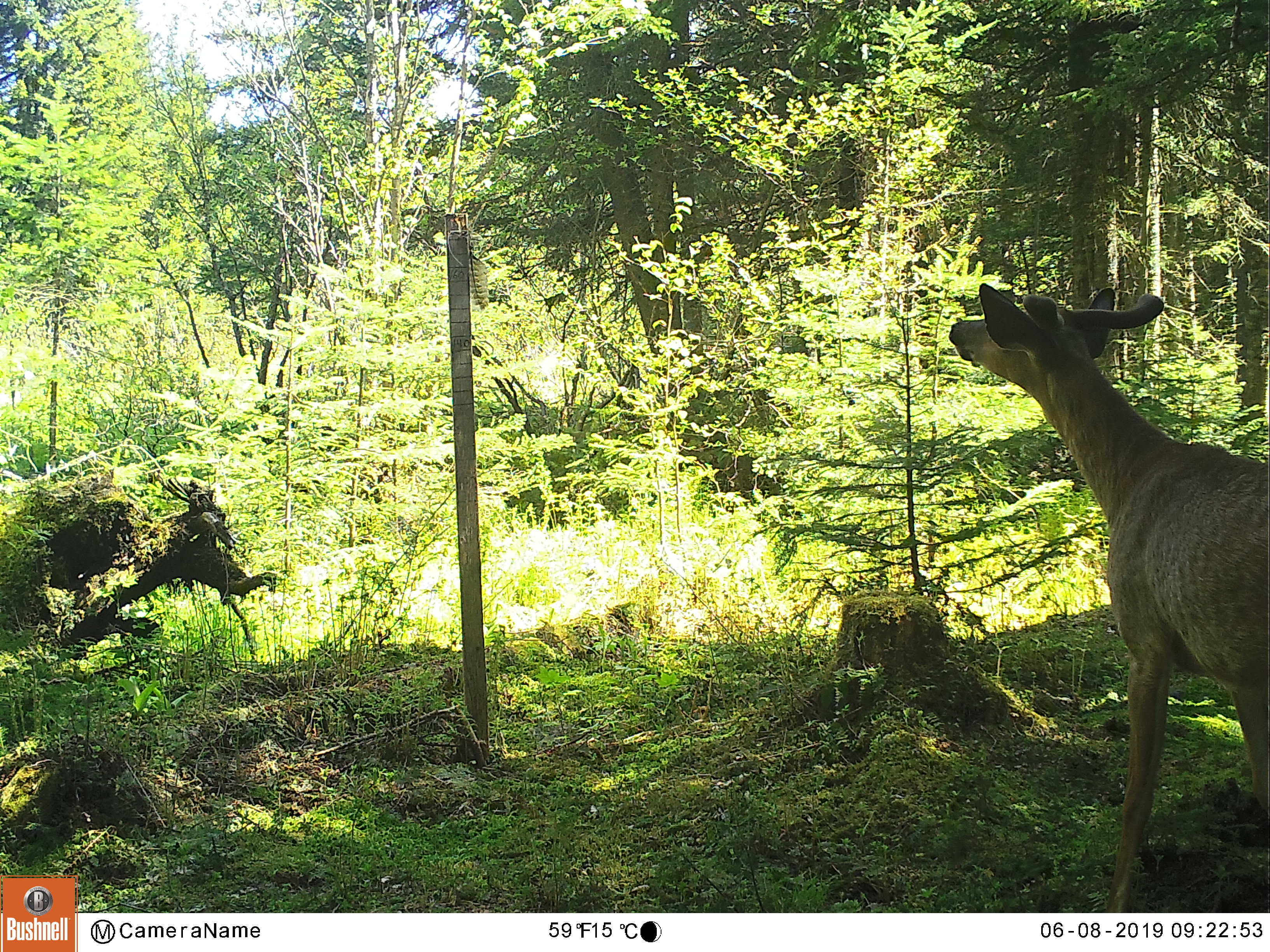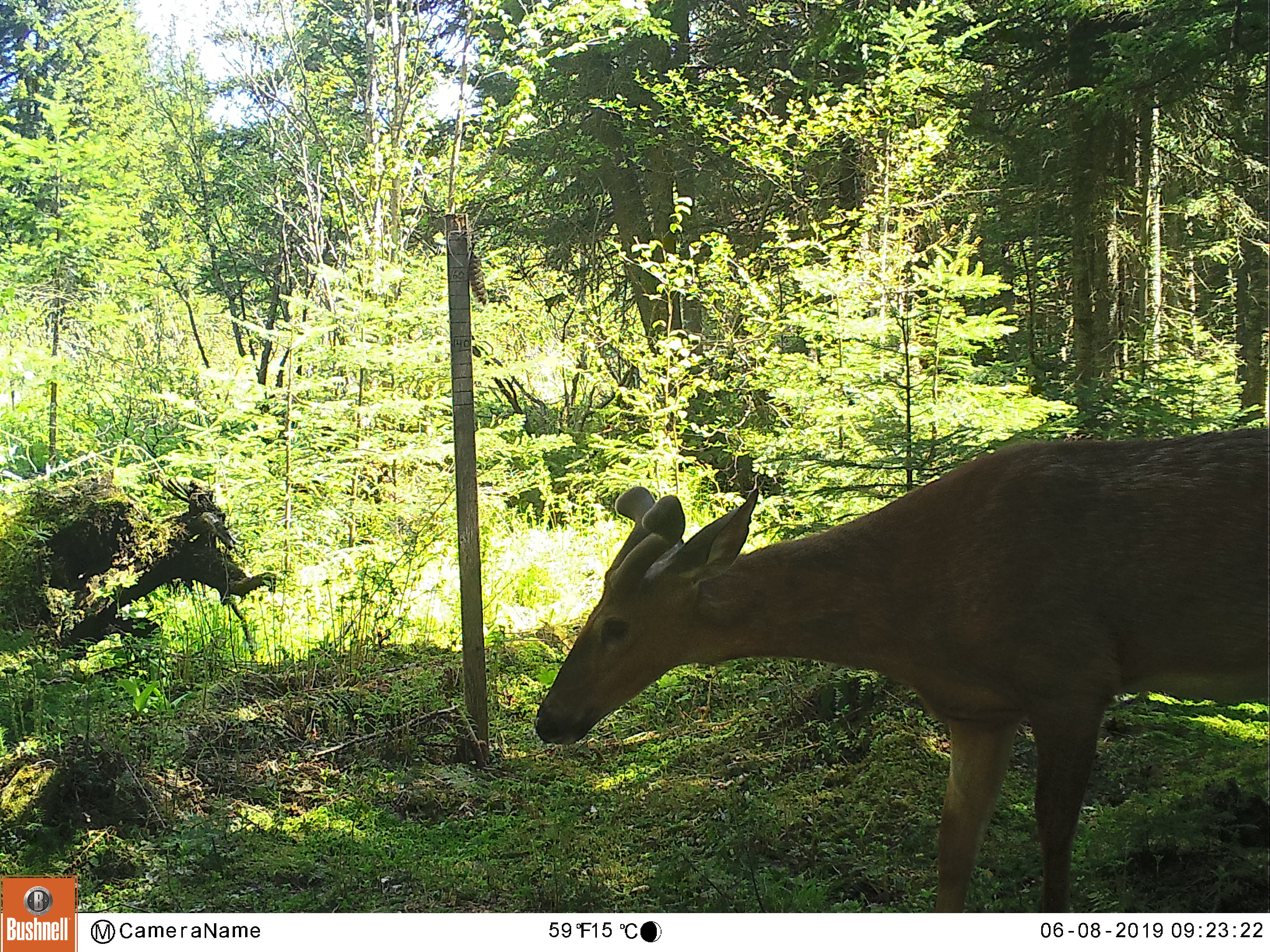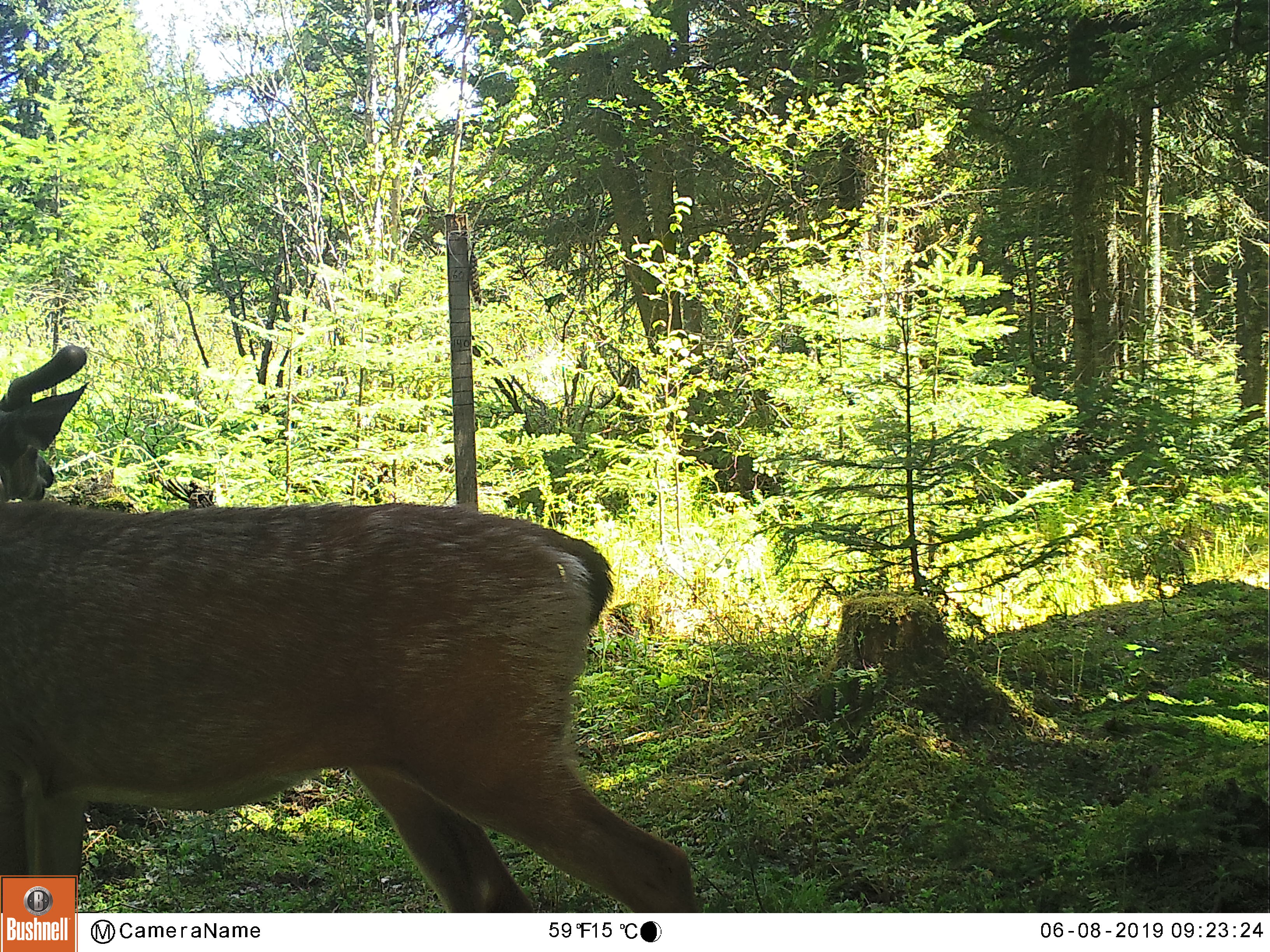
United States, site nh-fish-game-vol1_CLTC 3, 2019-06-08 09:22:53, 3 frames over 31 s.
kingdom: Animalia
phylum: Chordata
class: Mammalia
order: Artiodactyla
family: Cervidae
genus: Odocoileus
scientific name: Odocoileus virginianus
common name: white-tailed deer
White-tailed deer (Odocoileus virginianus).